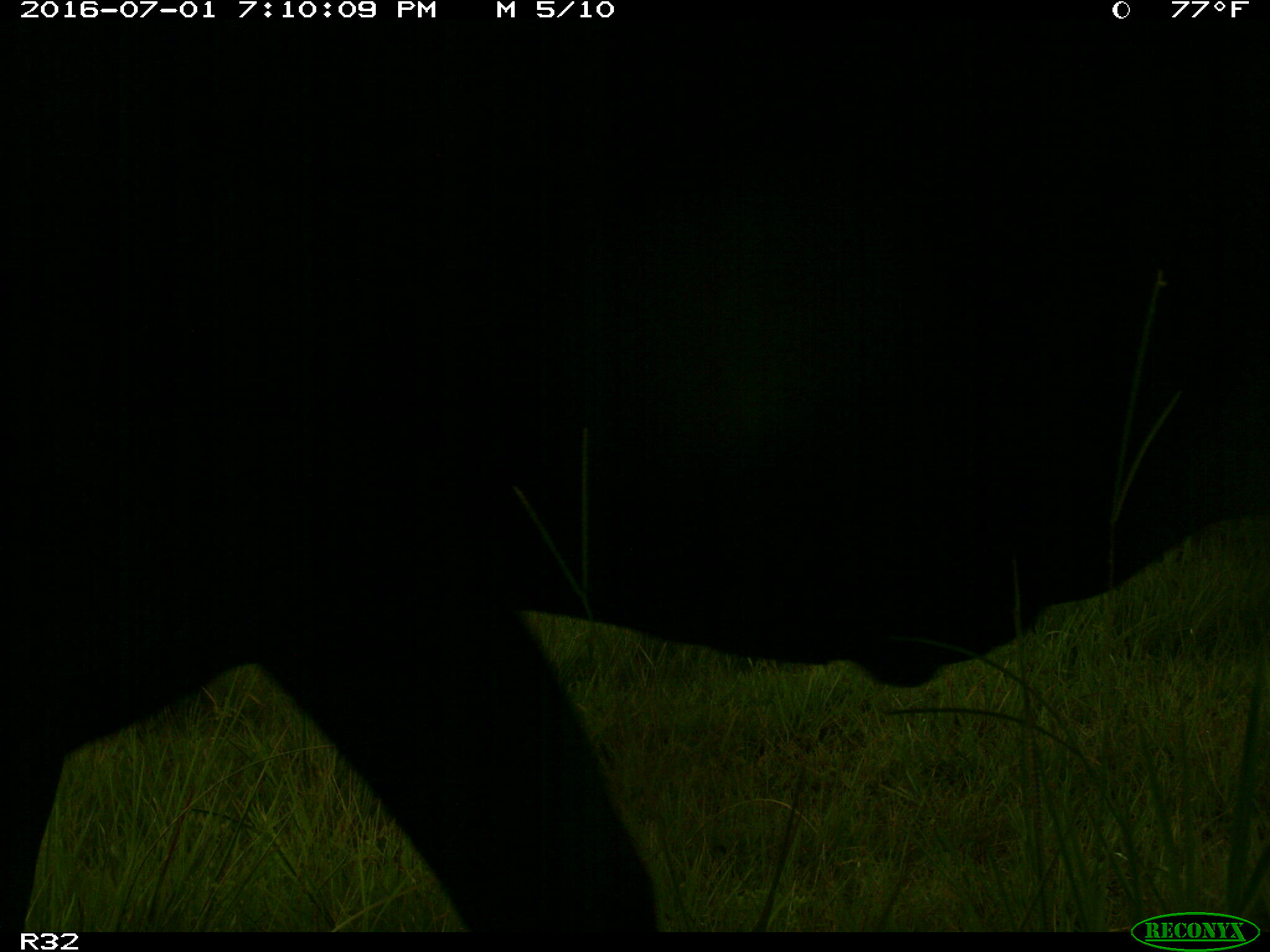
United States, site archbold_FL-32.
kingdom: Animalia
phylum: Chordata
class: Mammalia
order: Artiodactyla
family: Bovidae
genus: Bos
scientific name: Bos taurus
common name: domestic cow